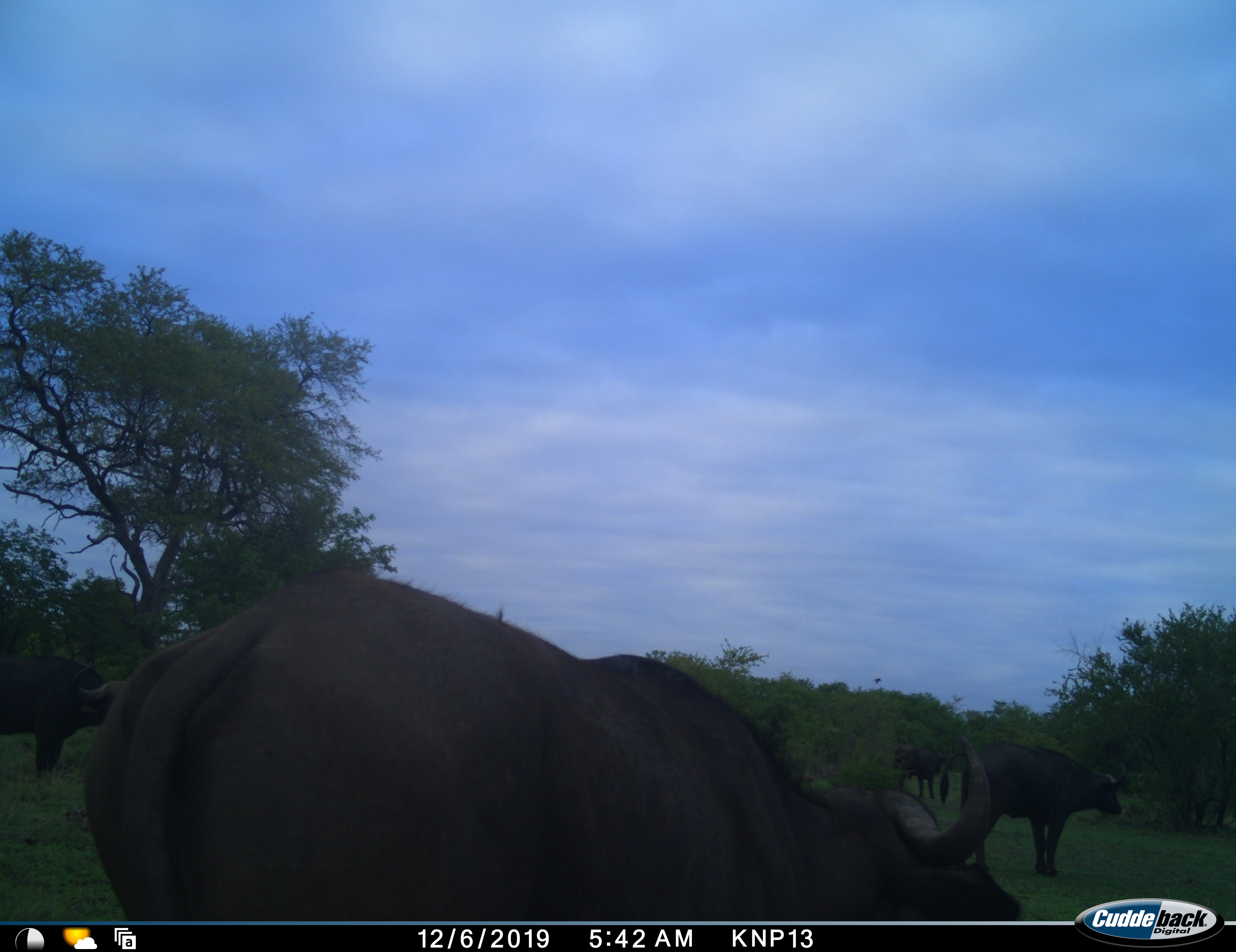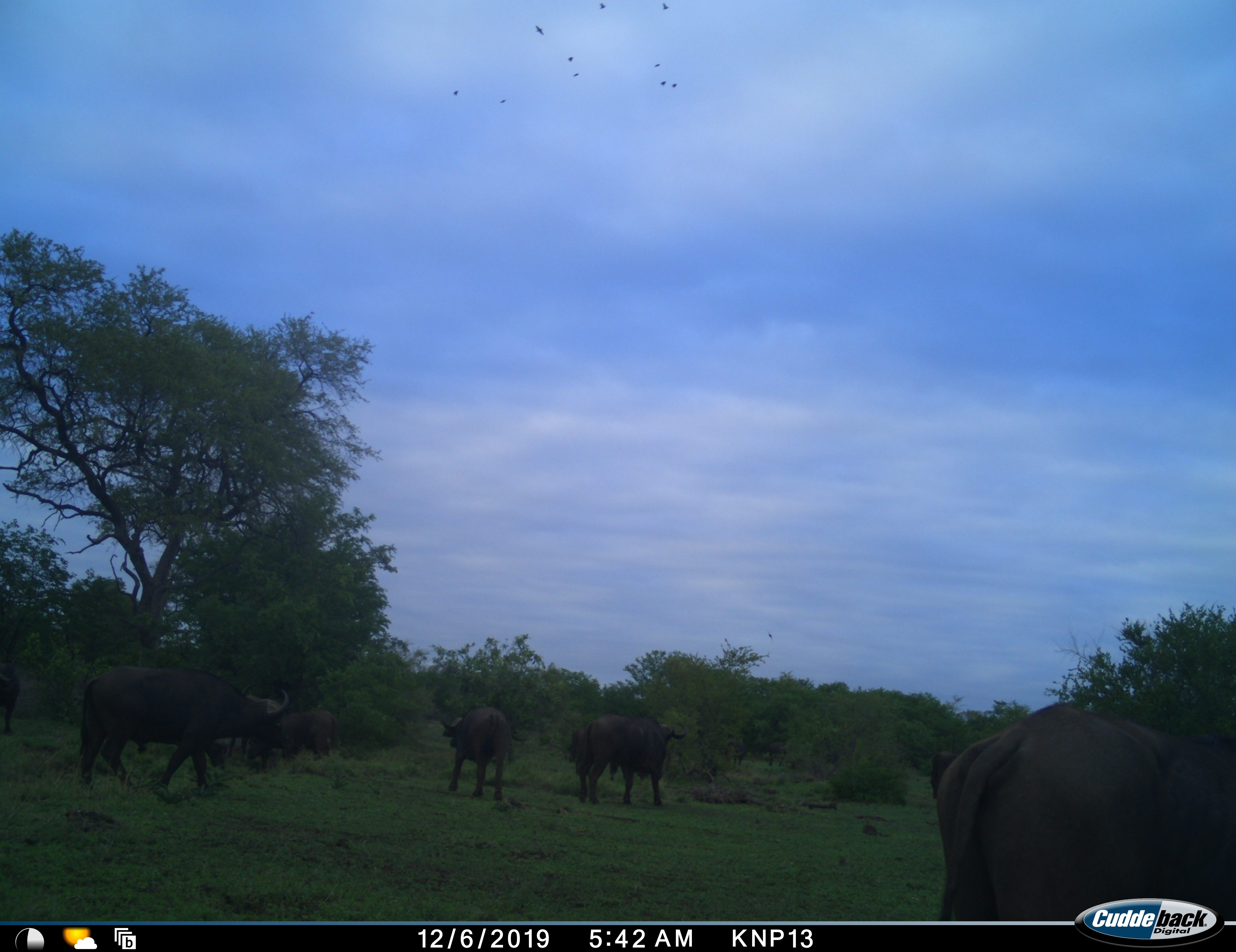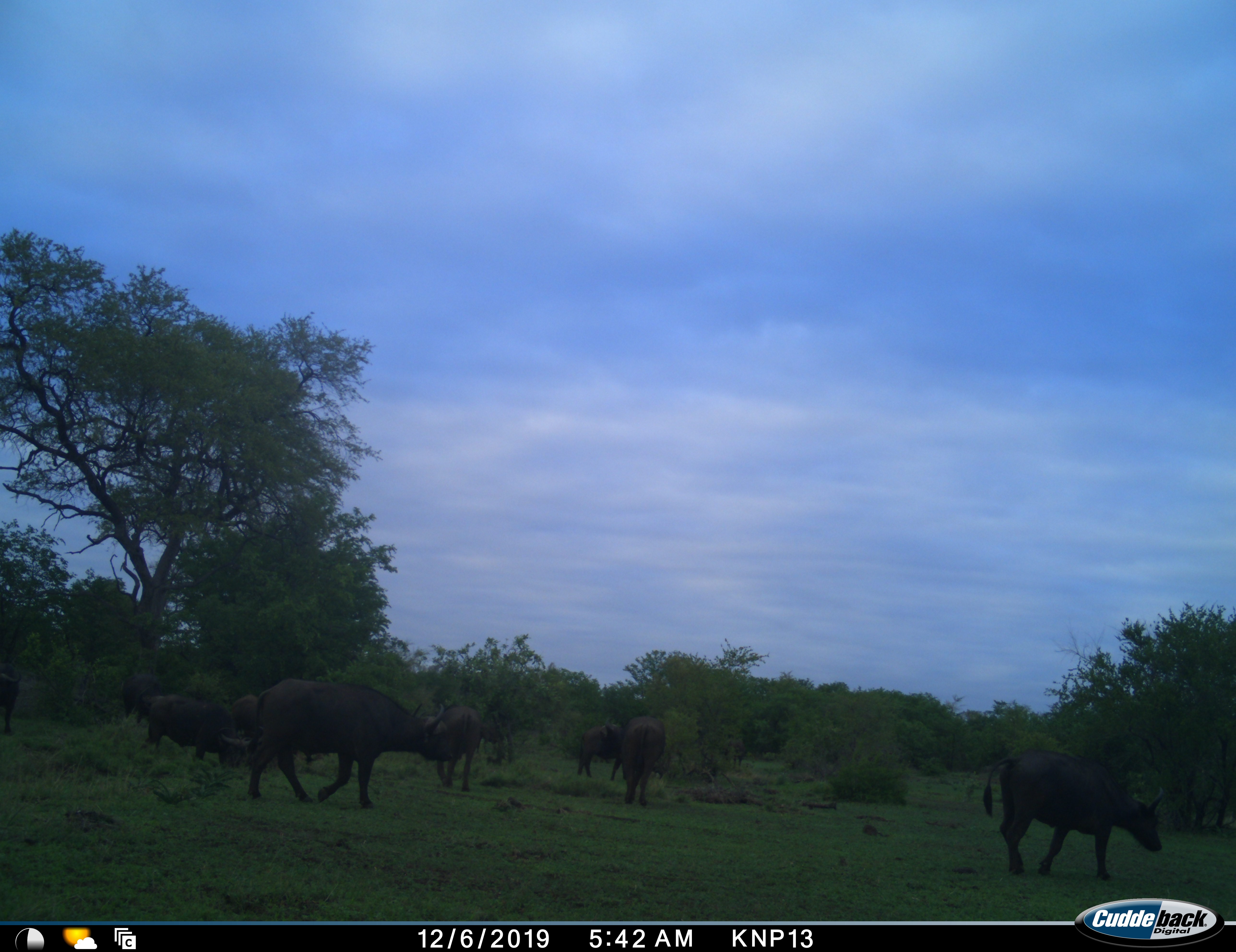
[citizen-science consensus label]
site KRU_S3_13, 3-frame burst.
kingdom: Animalia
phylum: Chordata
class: Mammalia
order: Artiodactyla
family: Bovidae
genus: Syncerus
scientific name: Syncerus caffer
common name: african buffalo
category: buffalo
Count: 7.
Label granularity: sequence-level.